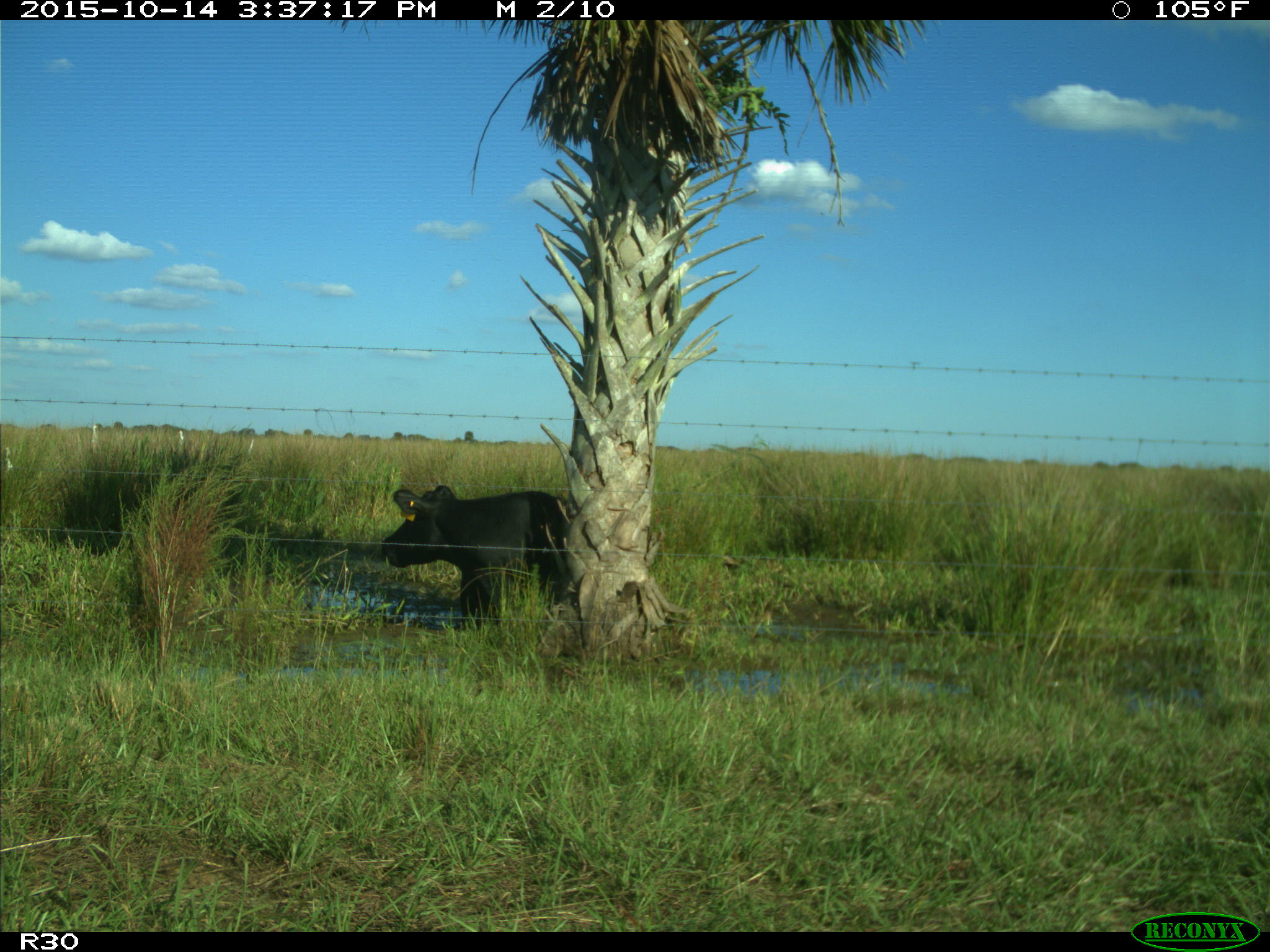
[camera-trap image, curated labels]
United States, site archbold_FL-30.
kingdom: Animalia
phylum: Chordata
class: Mammalia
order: Artiodactyla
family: Bovidae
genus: Bos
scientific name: Bos taurus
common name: domestic cow